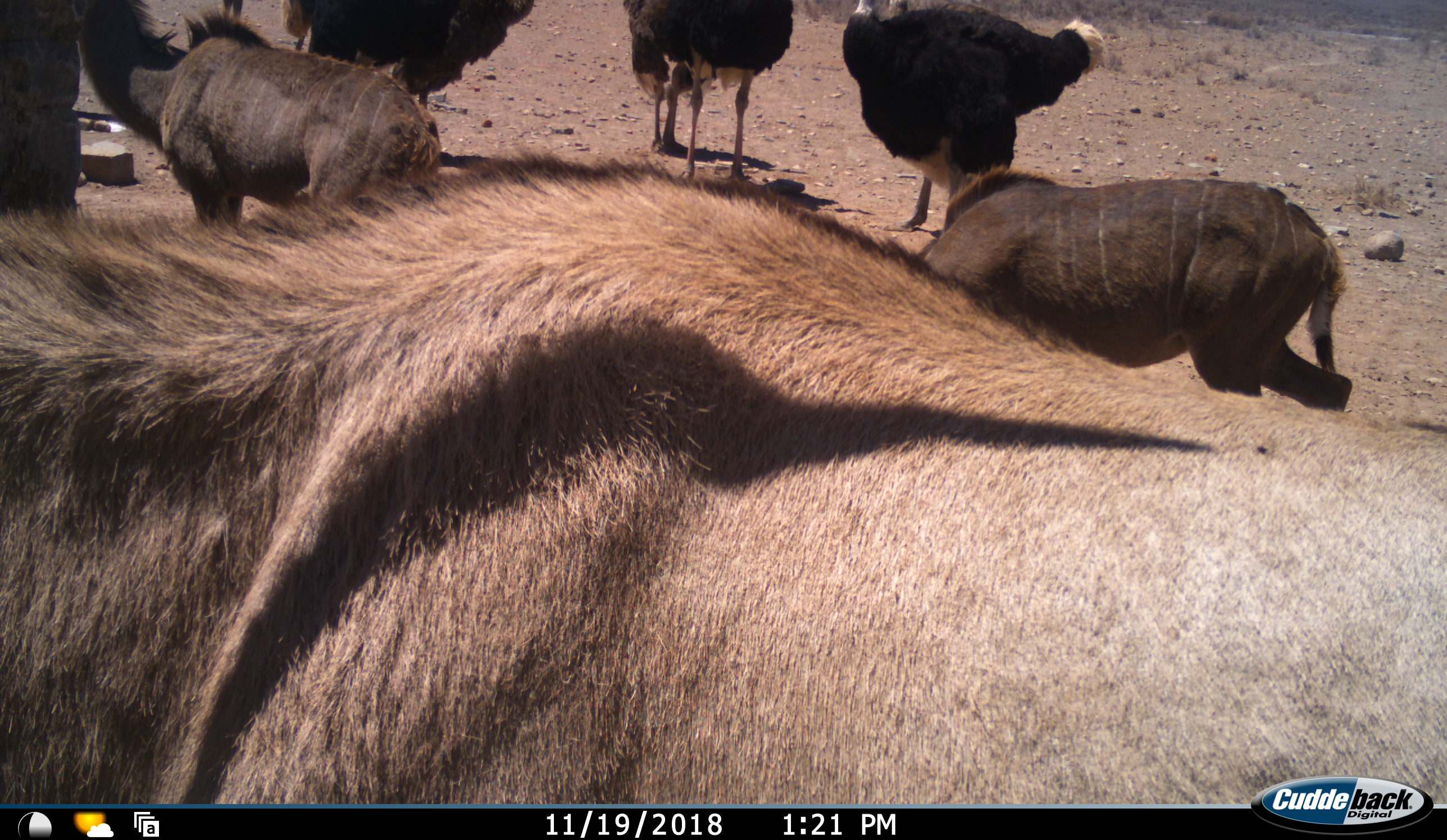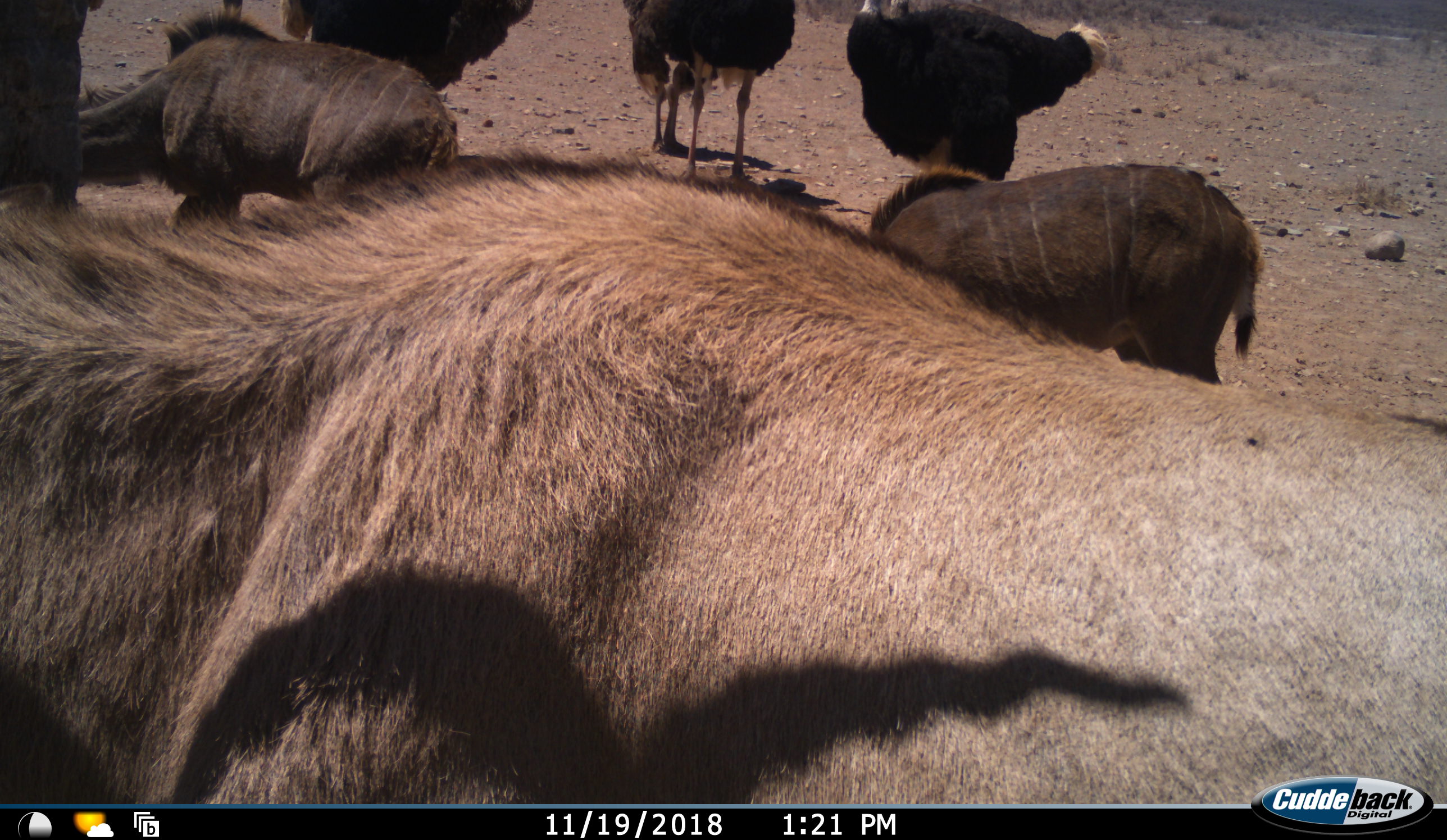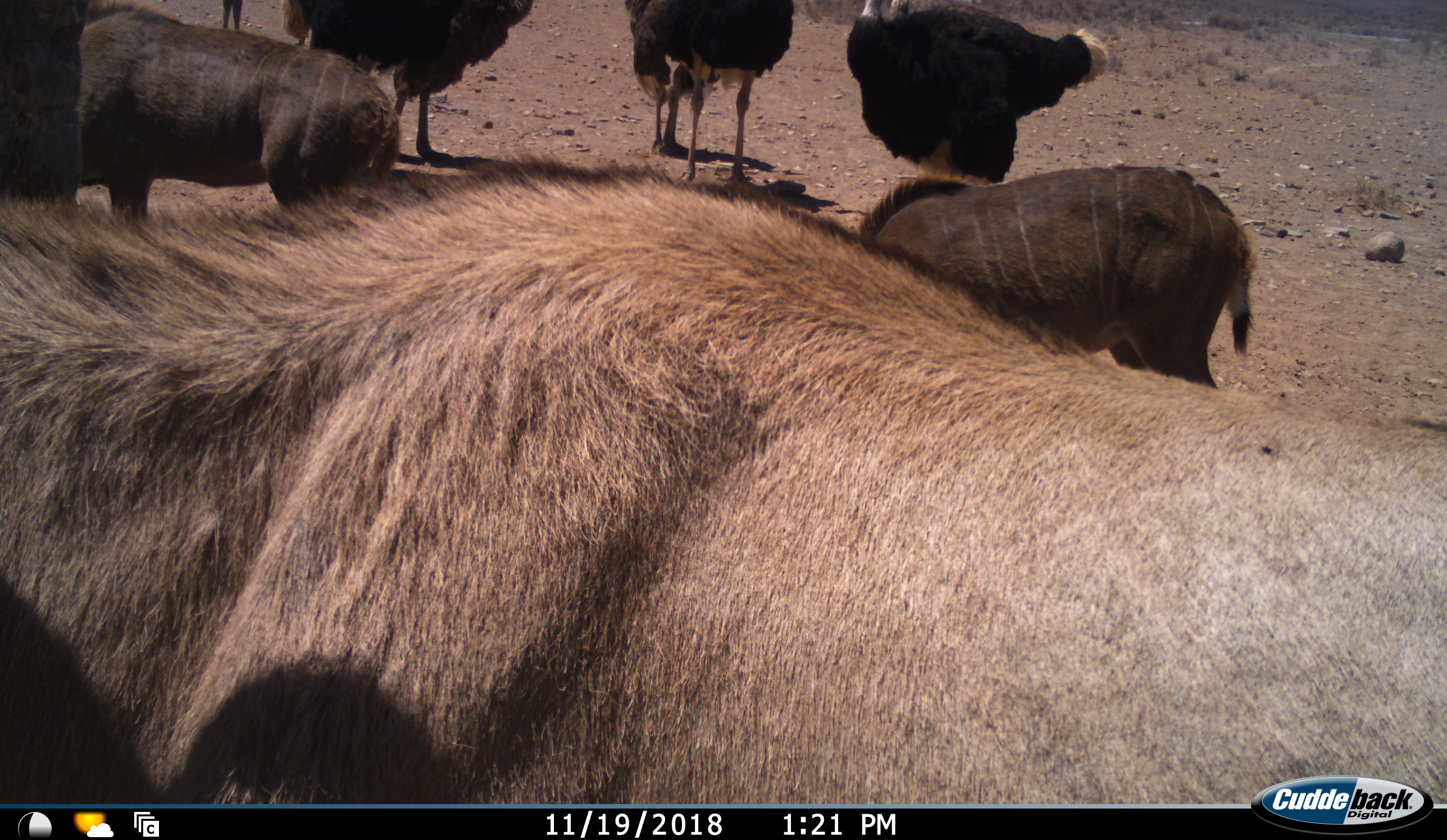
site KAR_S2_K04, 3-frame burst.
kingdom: Animalia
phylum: Chordata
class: Mammalia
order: Artiodactyla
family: Bovidae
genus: Tragelaphus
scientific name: Tragelaphus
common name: kudu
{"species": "kudu (Tragelaphus)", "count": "3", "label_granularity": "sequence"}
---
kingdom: Animalia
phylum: Chordata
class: Aves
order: Struthioniformes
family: Struthionidae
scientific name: Struthionidae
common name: ostrich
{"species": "ostrich (Struthionidae)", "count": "6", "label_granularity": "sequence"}